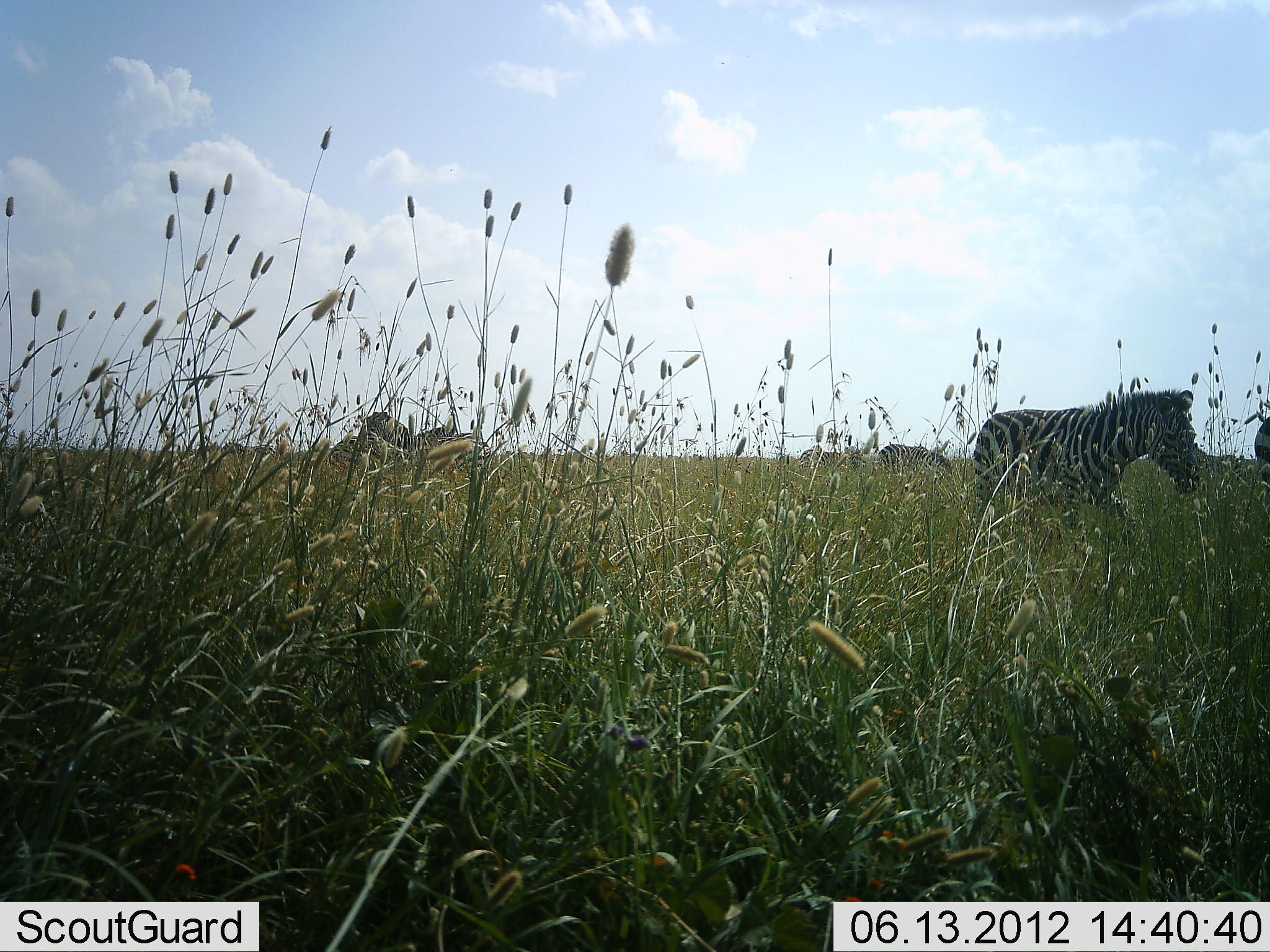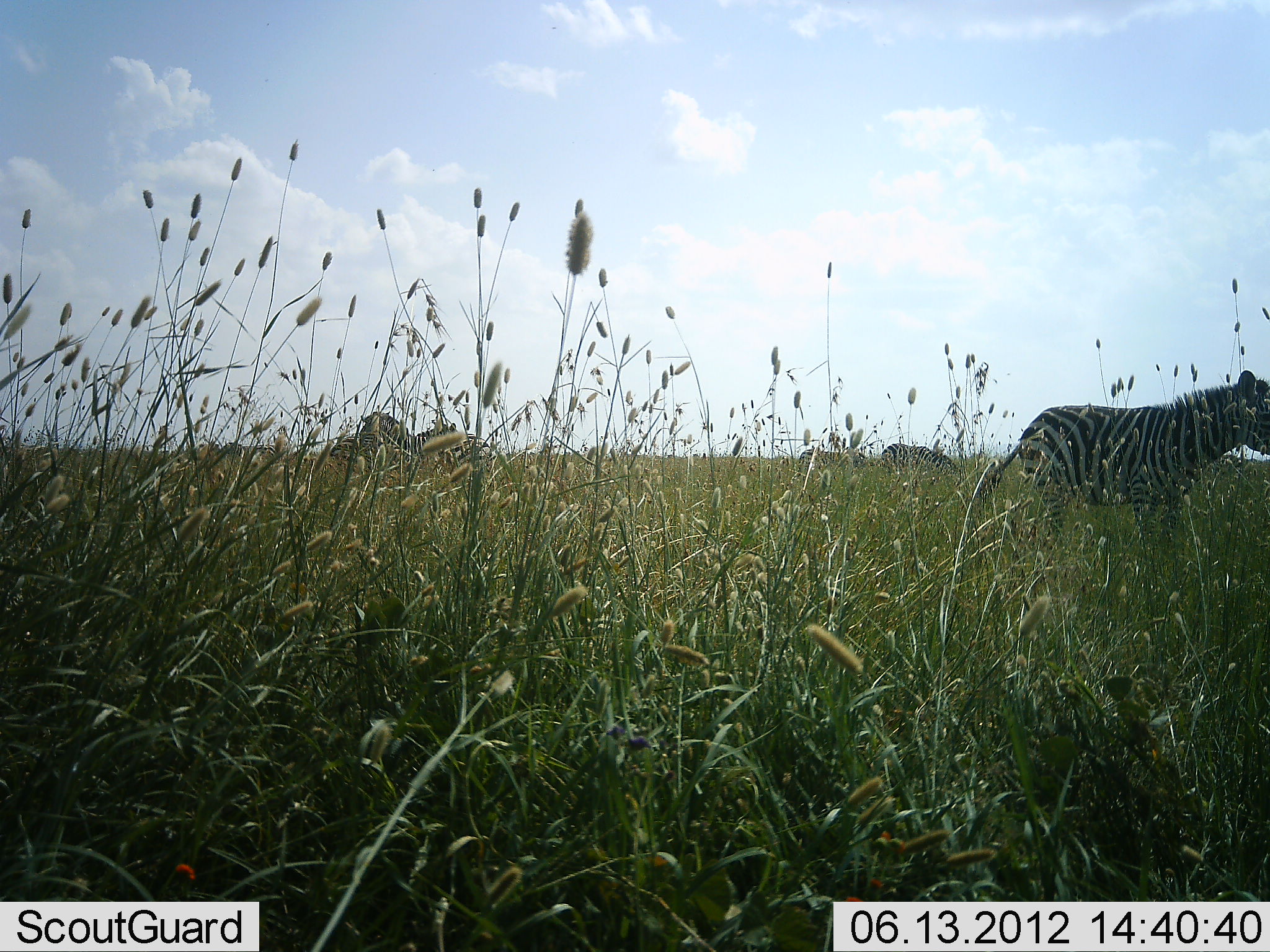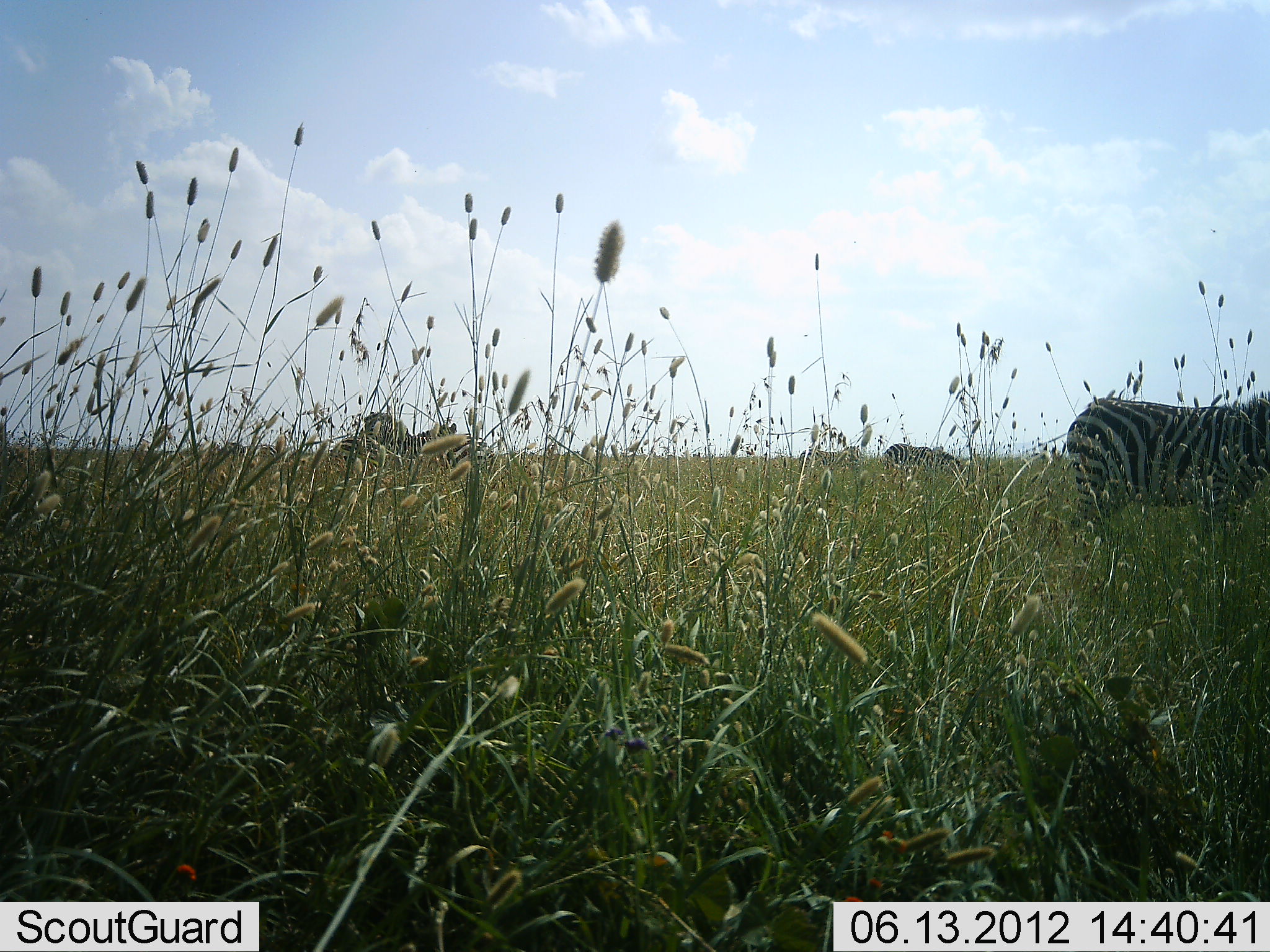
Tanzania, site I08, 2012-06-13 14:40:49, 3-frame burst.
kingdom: Animalia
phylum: Chordata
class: Mammalia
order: Perissodactyla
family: Equidae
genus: Equus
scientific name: Equus quagga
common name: plains zebra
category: zebra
Zebra (plains zebra) (Equus quagga), count 5. Behavior (volunteer vote fractions): standing 50%, resting 0%, moving 60%, interacting 0%. Young present (vote fraction): 0%. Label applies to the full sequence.